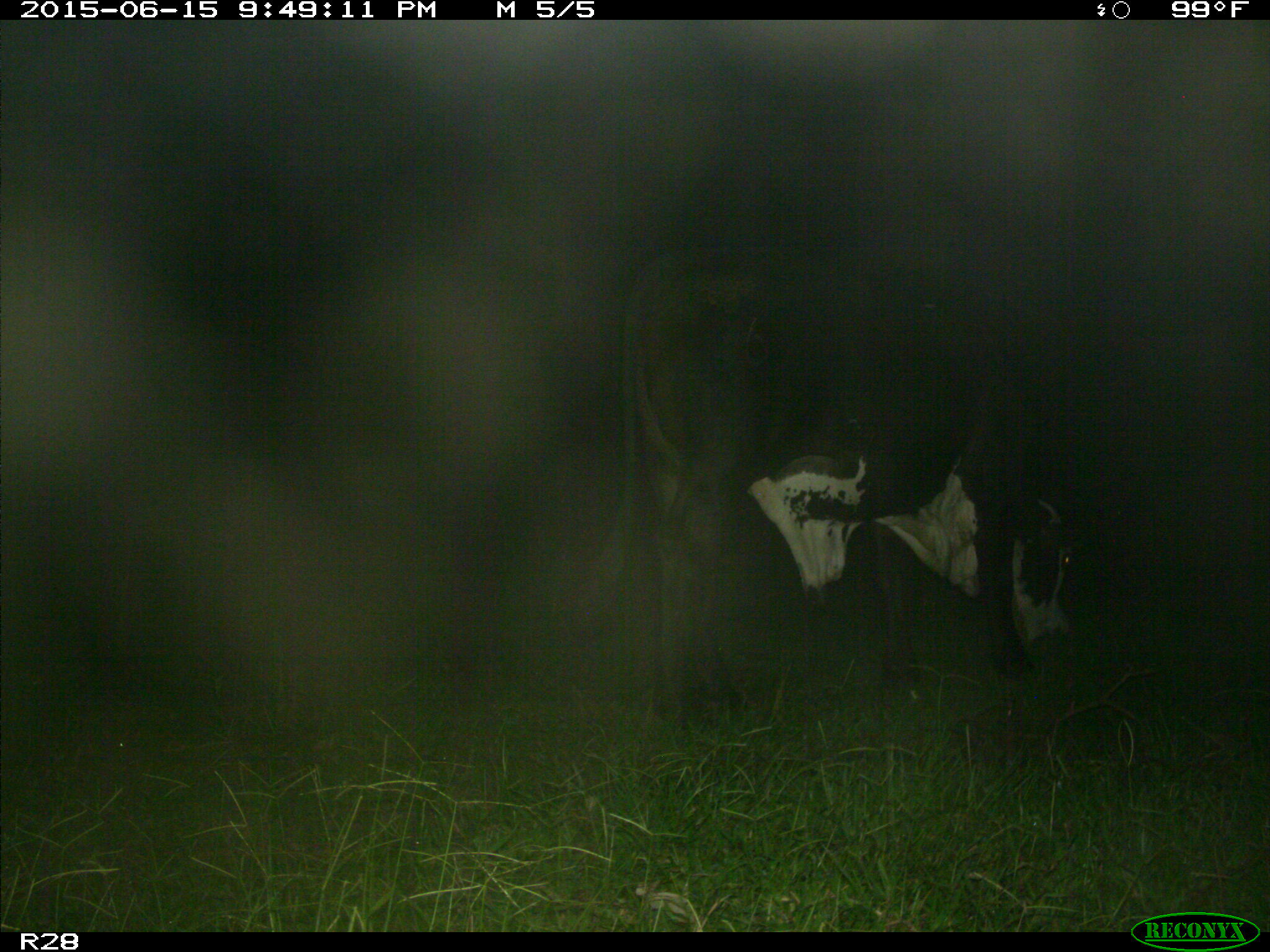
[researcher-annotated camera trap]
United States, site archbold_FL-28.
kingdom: Animalia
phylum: Chordata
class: Mammalia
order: Artiodactyla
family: Bovidae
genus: Bos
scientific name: Bos taurus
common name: domestic cow